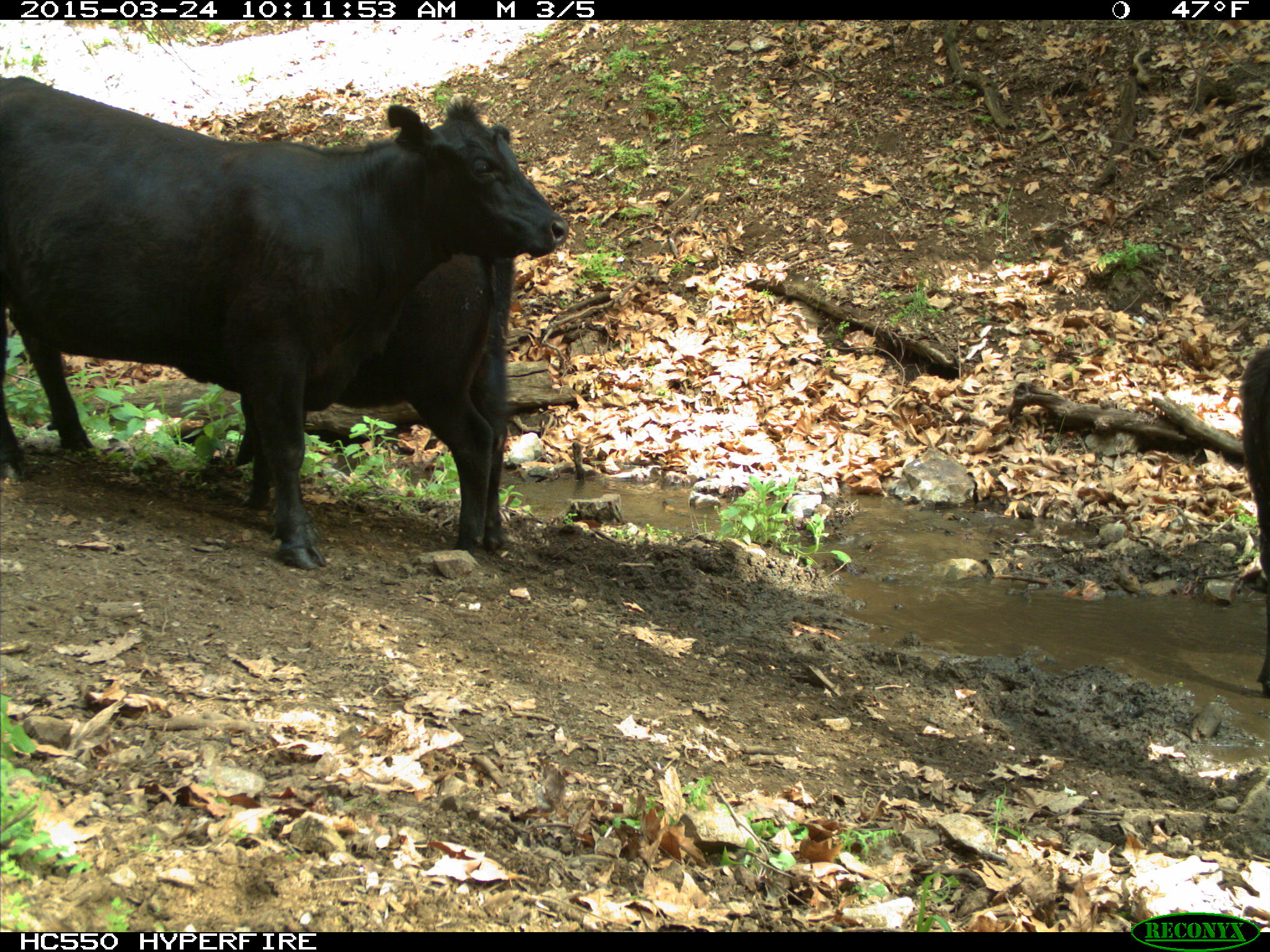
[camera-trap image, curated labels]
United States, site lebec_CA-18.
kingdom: Animalia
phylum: Chordata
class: Mammalia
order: Artiodactyla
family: Bovidae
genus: Bos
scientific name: Bos taurus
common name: domestic cow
Bos taurus (domestic cow).